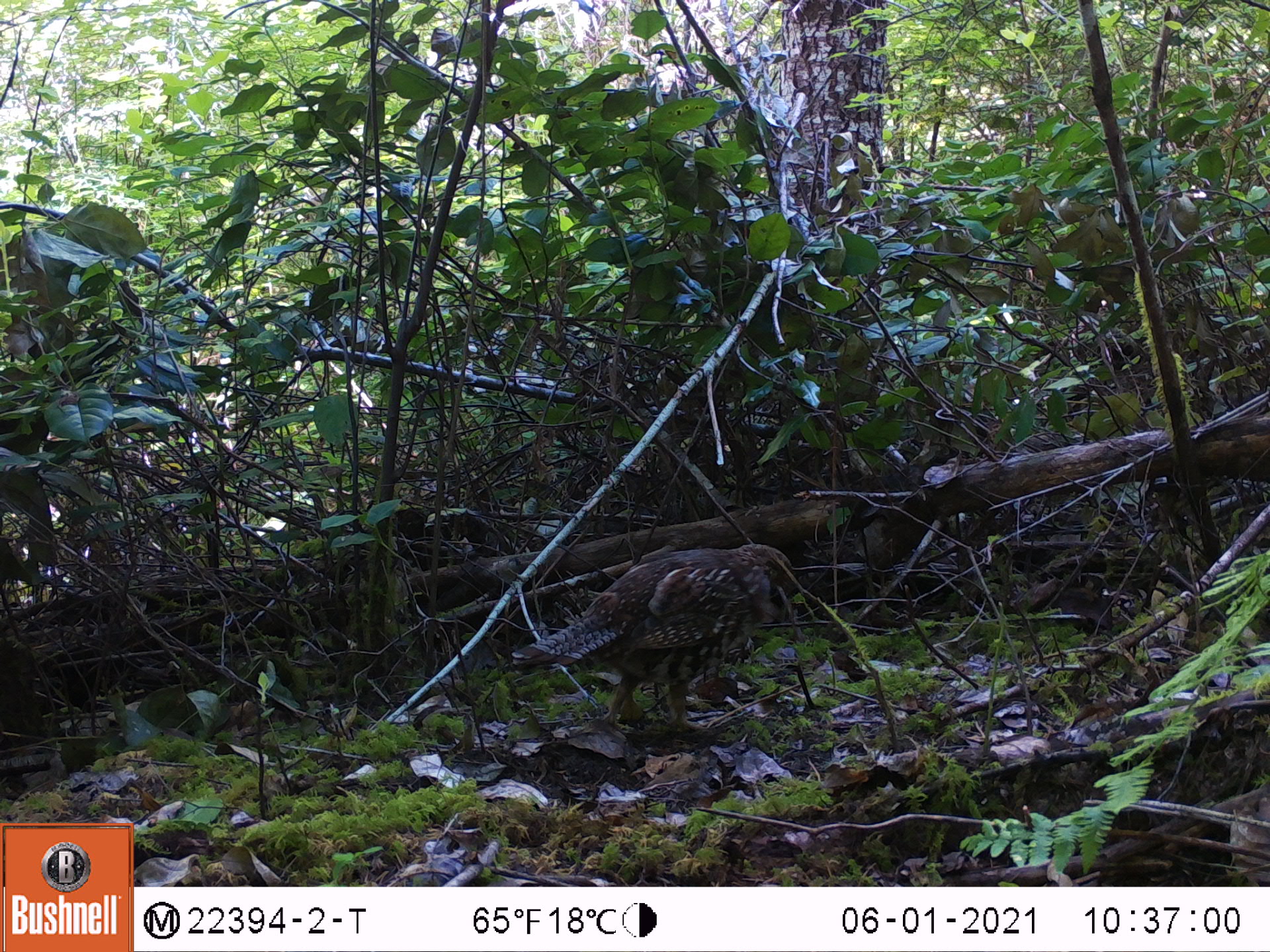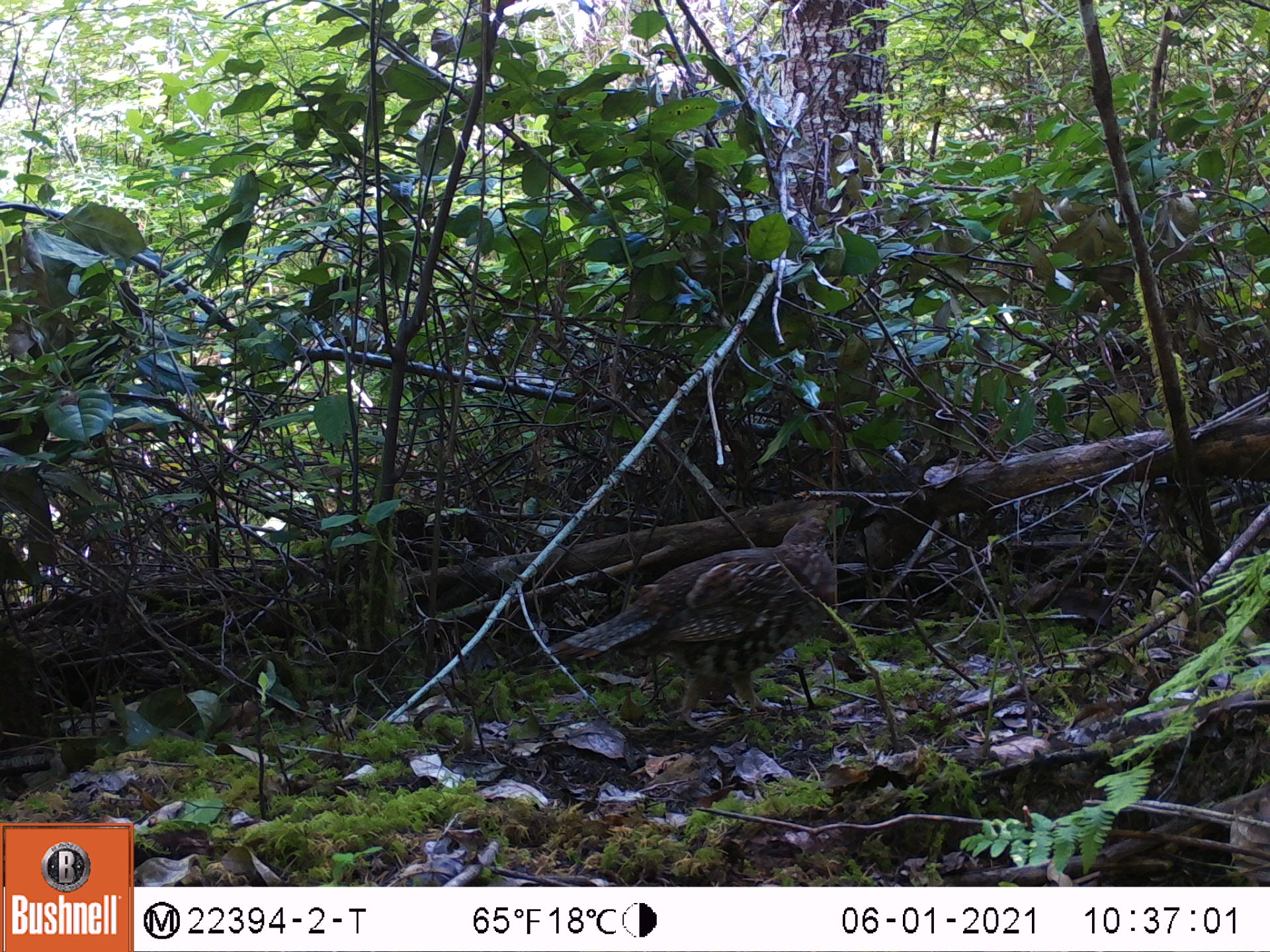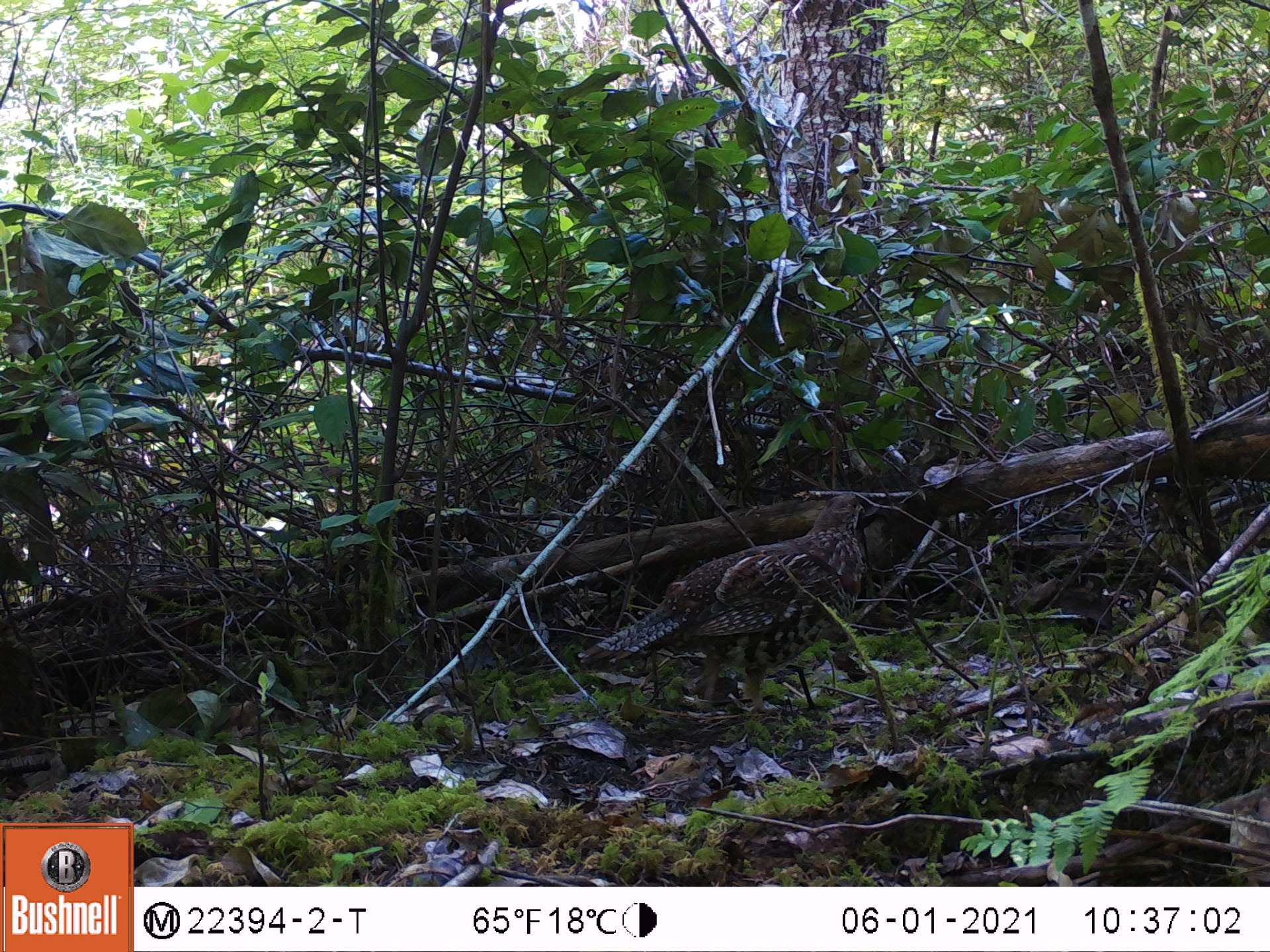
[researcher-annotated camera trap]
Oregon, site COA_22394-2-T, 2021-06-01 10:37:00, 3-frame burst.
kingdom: Animalia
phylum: Chordata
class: Aves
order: Galliformes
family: Phasianidae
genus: Bonasa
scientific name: Bonasa umbellus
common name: ruffed grouse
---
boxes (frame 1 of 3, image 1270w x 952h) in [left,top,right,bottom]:
ruffed grouse: [473,517,849,760]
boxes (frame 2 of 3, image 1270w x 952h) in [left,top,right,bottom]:
ruffed grouse: [525,494,873,734]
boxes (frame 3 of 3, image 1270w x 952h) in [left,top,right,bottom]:
ruffed grouse: [562,481,892,715]